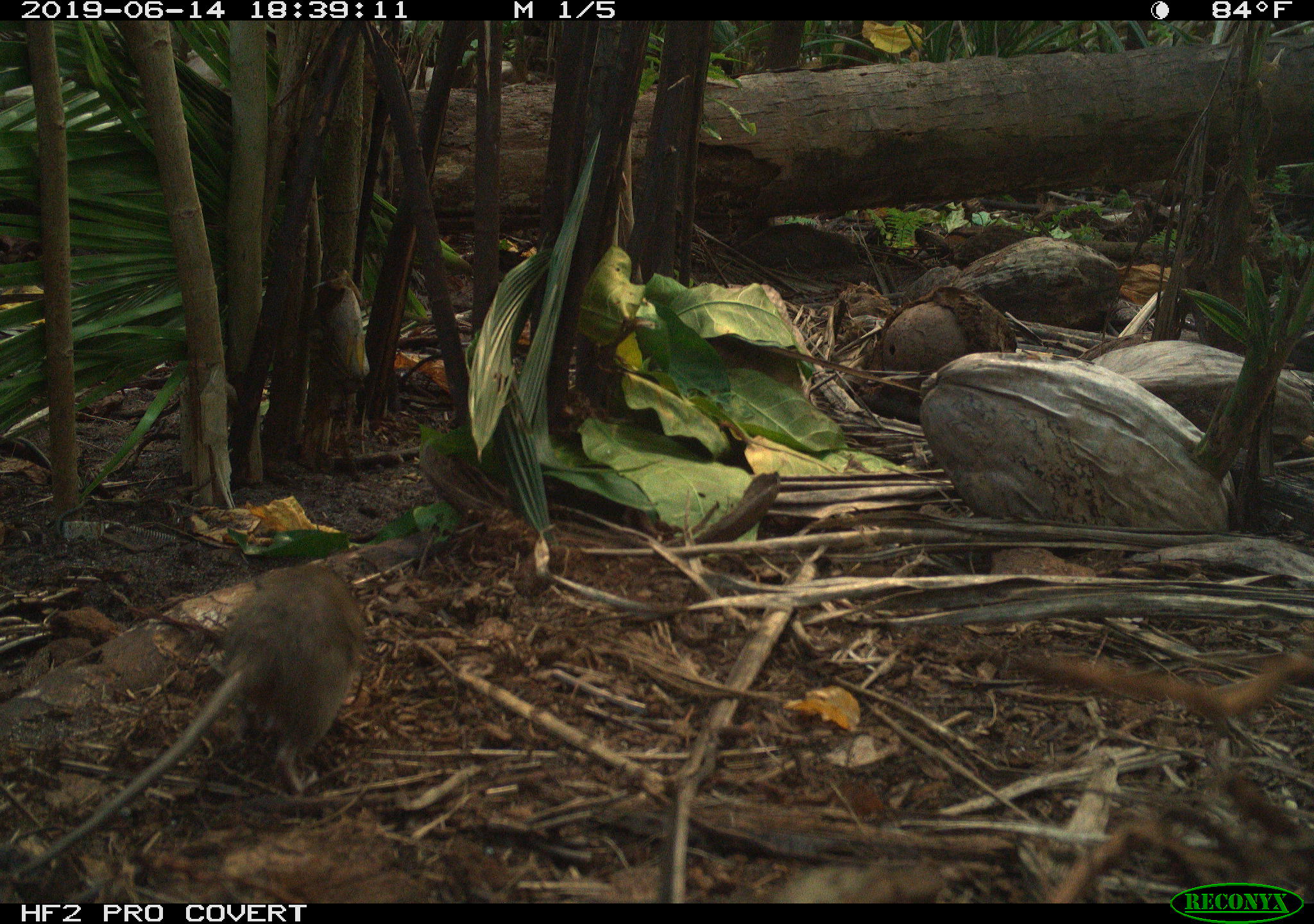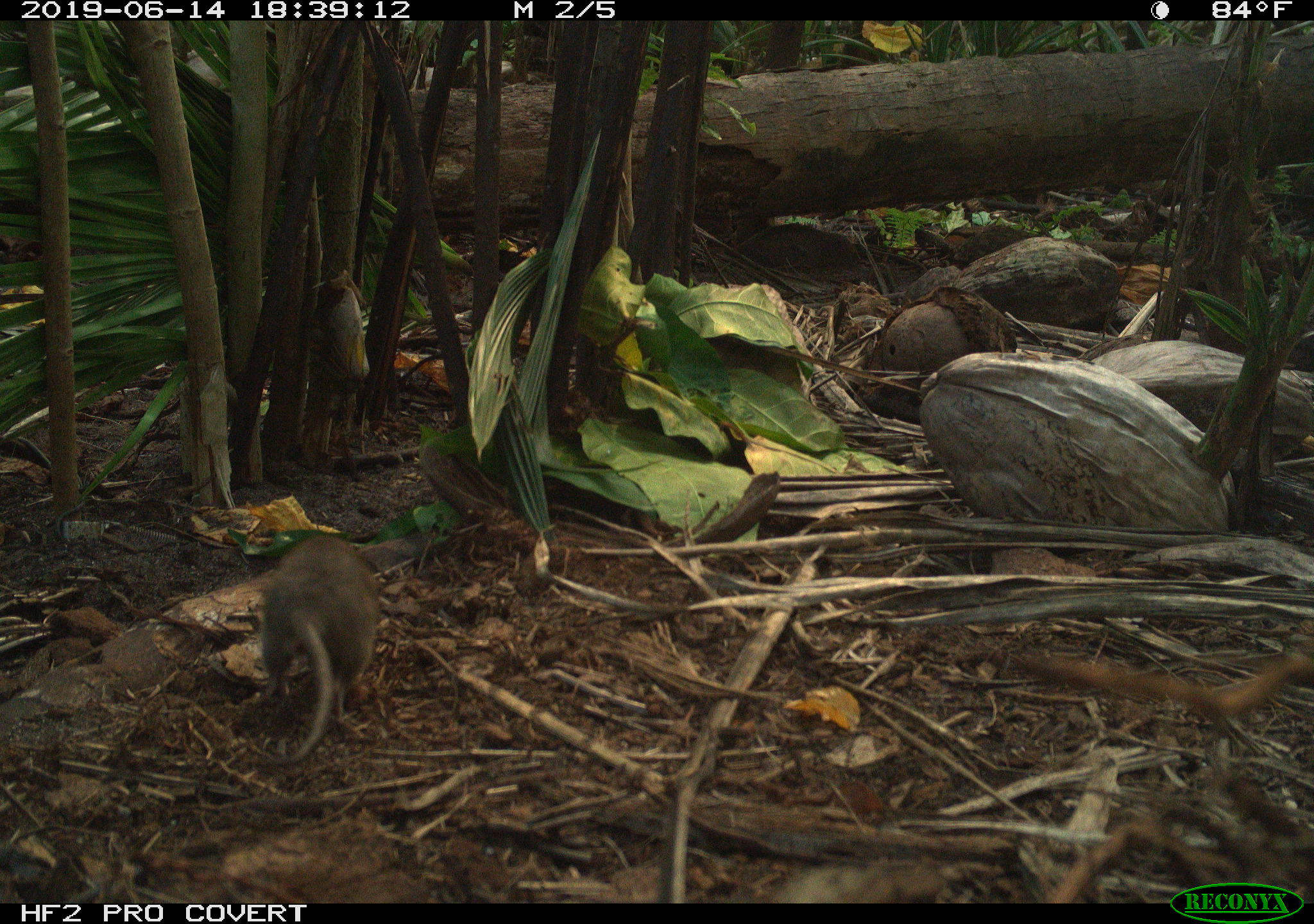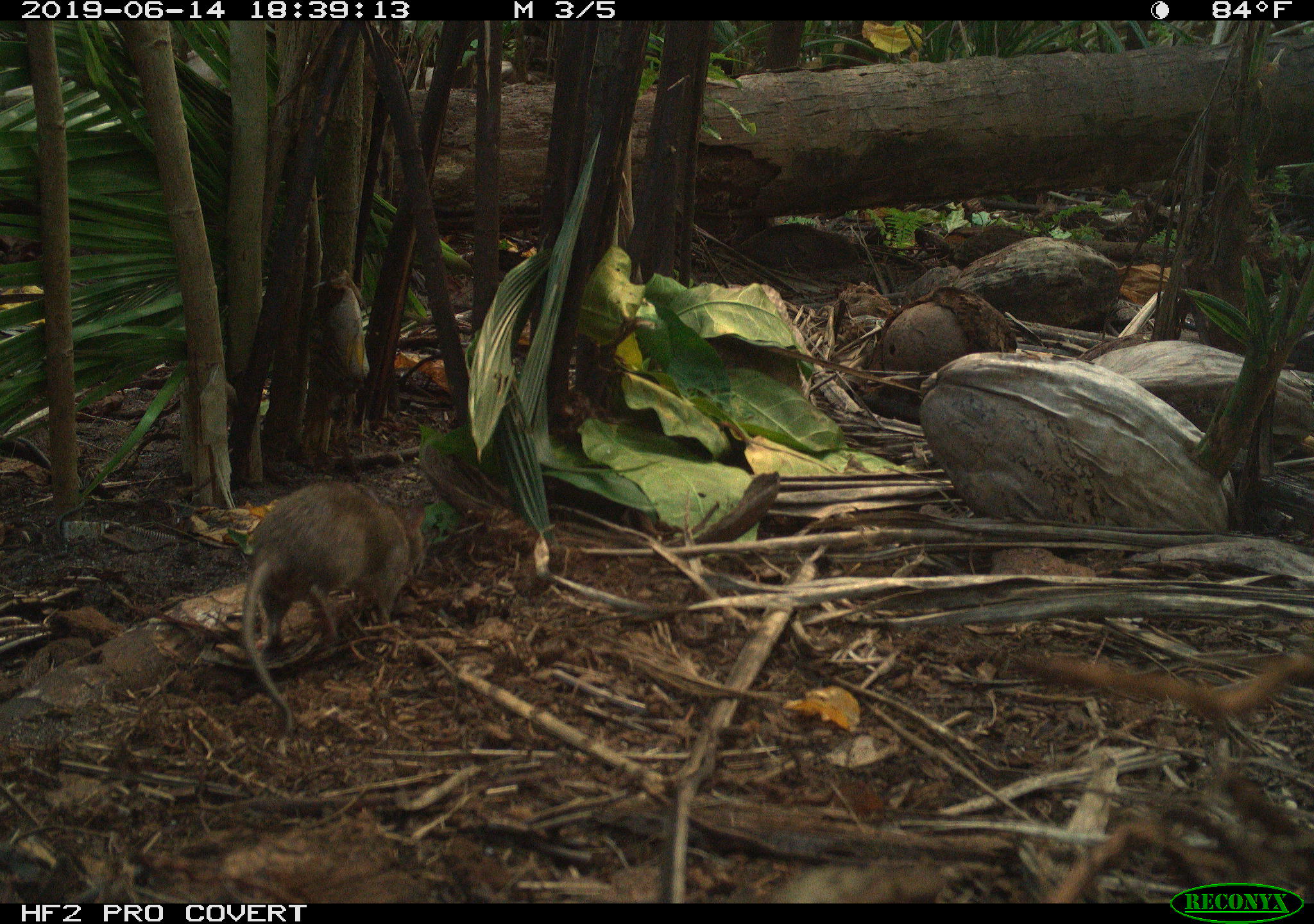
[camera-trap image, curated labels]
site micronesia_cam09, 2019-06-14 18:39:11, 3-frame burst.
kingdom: Animalia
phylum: Chordata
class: Mammalia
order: Rodentia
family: Muridae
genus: Rattus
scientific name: Rattus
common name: rat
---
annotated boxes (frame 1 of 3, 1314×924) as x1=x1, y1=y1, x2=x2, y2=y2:
rat: x1=5, y1=564, x2=368, y2=892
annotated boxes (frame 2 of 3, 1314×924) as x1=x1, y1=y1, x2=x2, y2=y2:
rat: x1=251, y1=532, x2=380, y2=767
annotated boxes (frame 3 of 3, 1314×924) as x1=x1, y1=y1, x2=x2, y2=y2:
rat: x1=237, y1=477, x2=431, y2=740